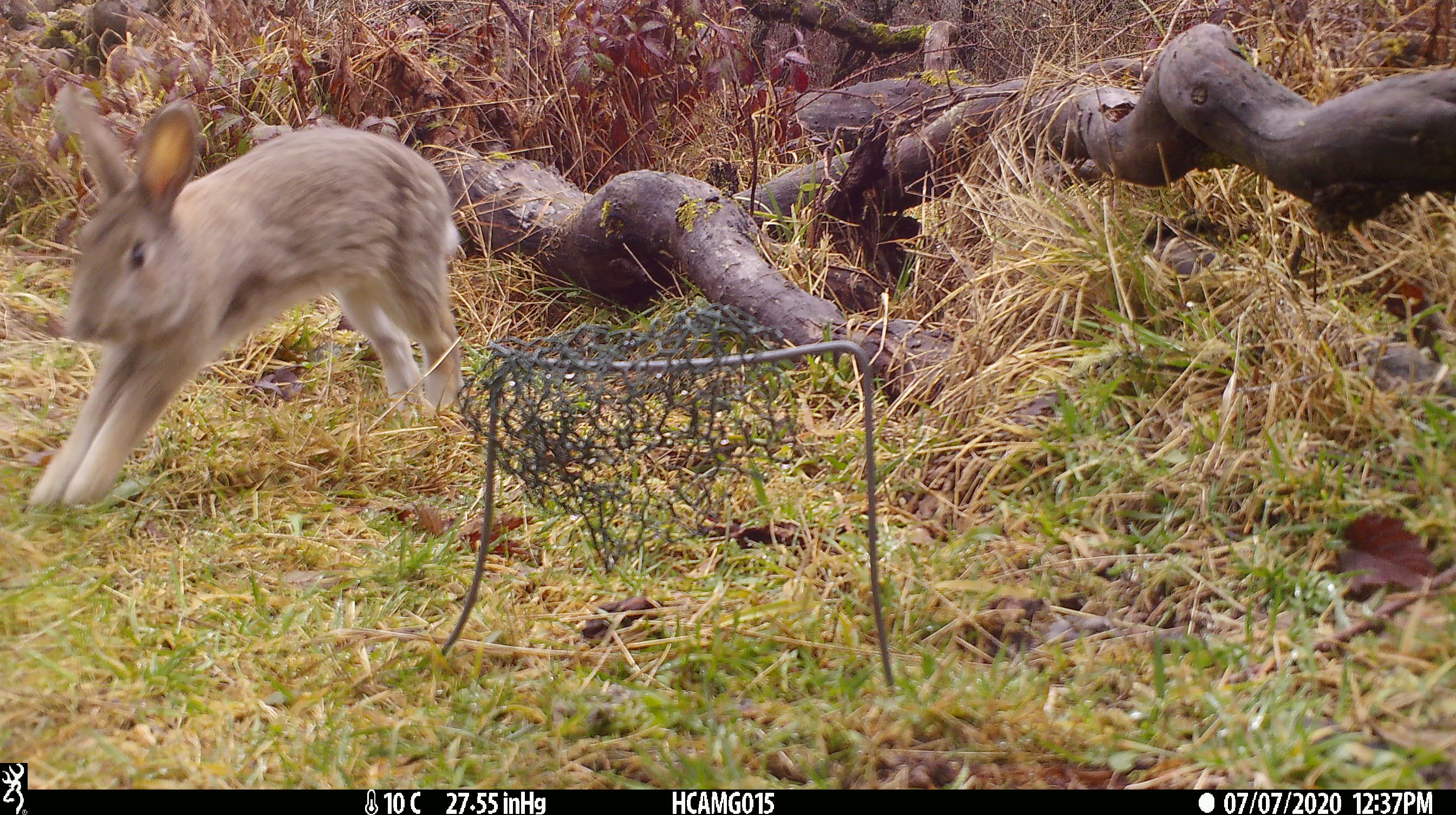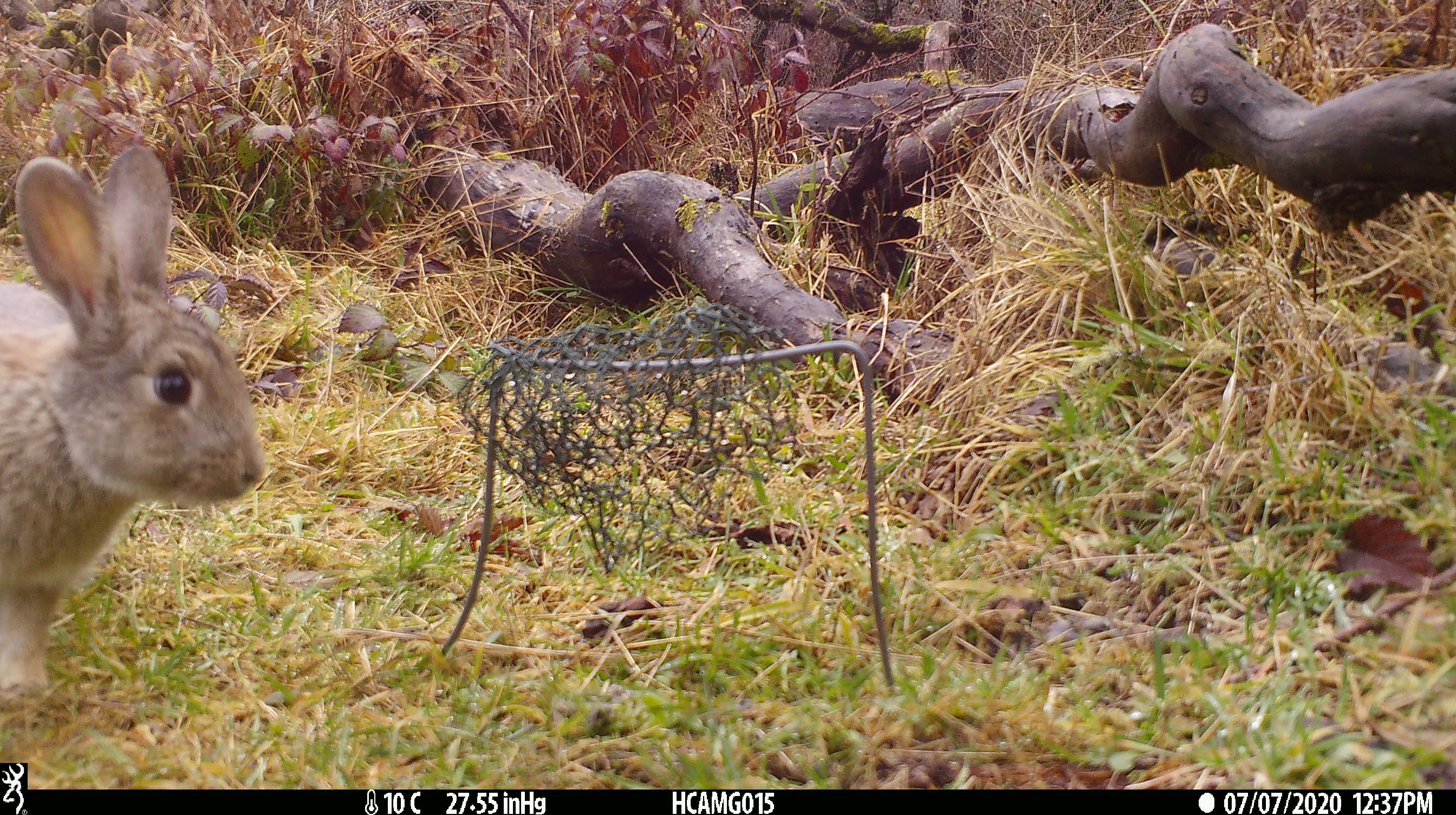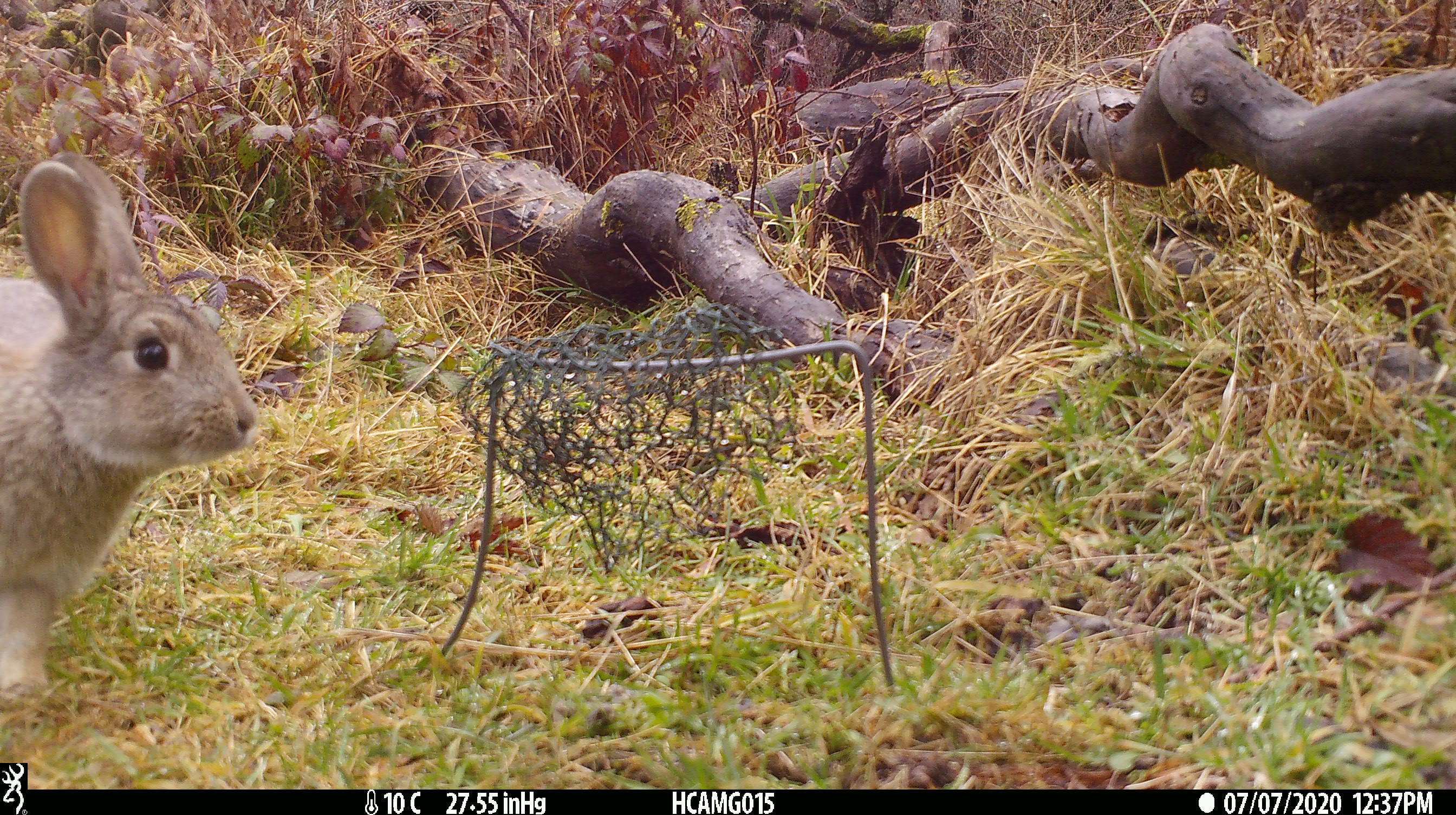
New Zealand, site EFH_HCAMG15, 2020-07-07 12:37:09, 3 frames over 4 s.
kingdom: Animalia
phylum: Chordata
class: Mammalia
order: Lagomorpha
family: Leporidae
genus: Oryctolagus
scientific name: Oryctolagus cuniculus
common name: european rabbit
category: rabbit